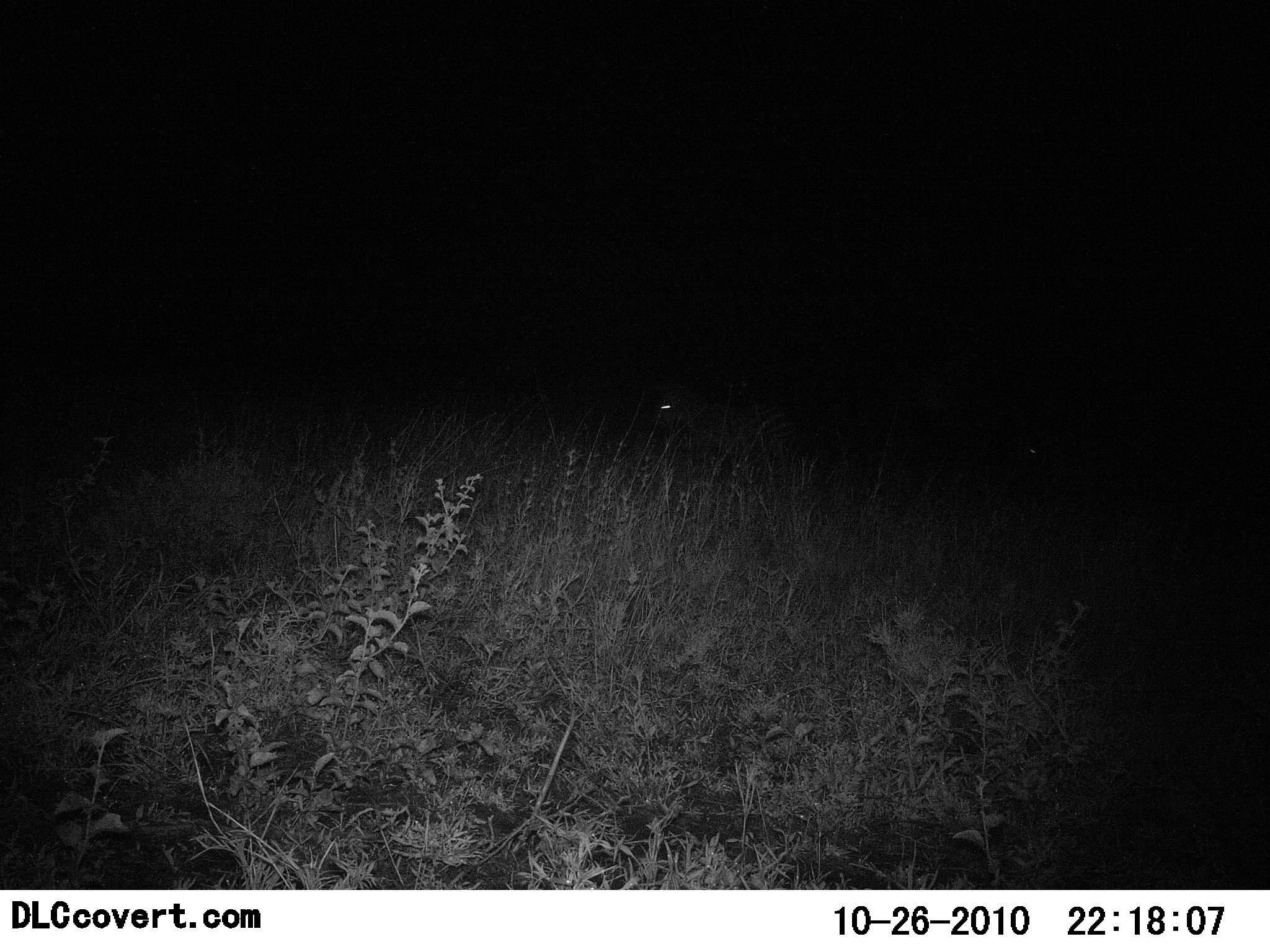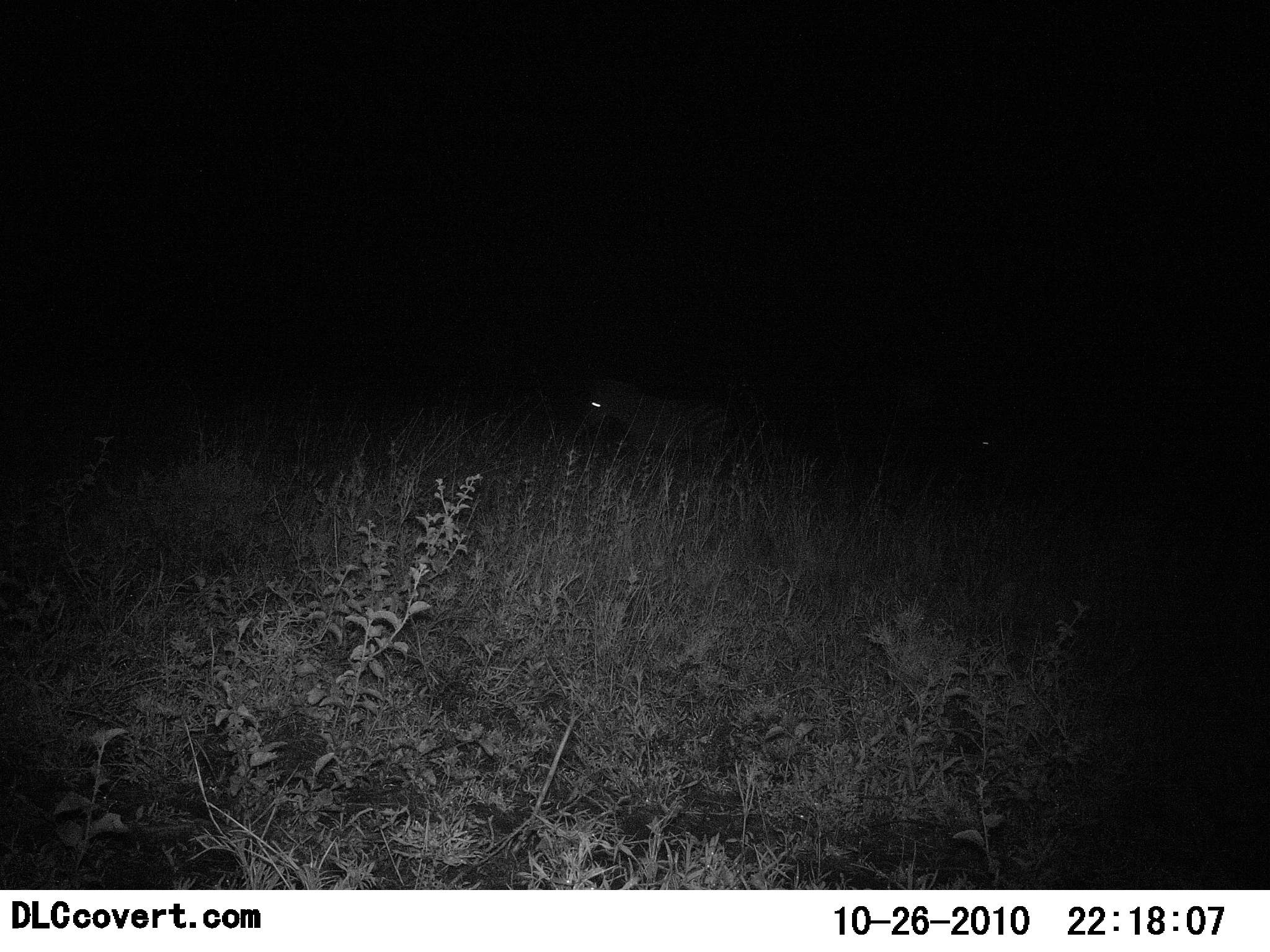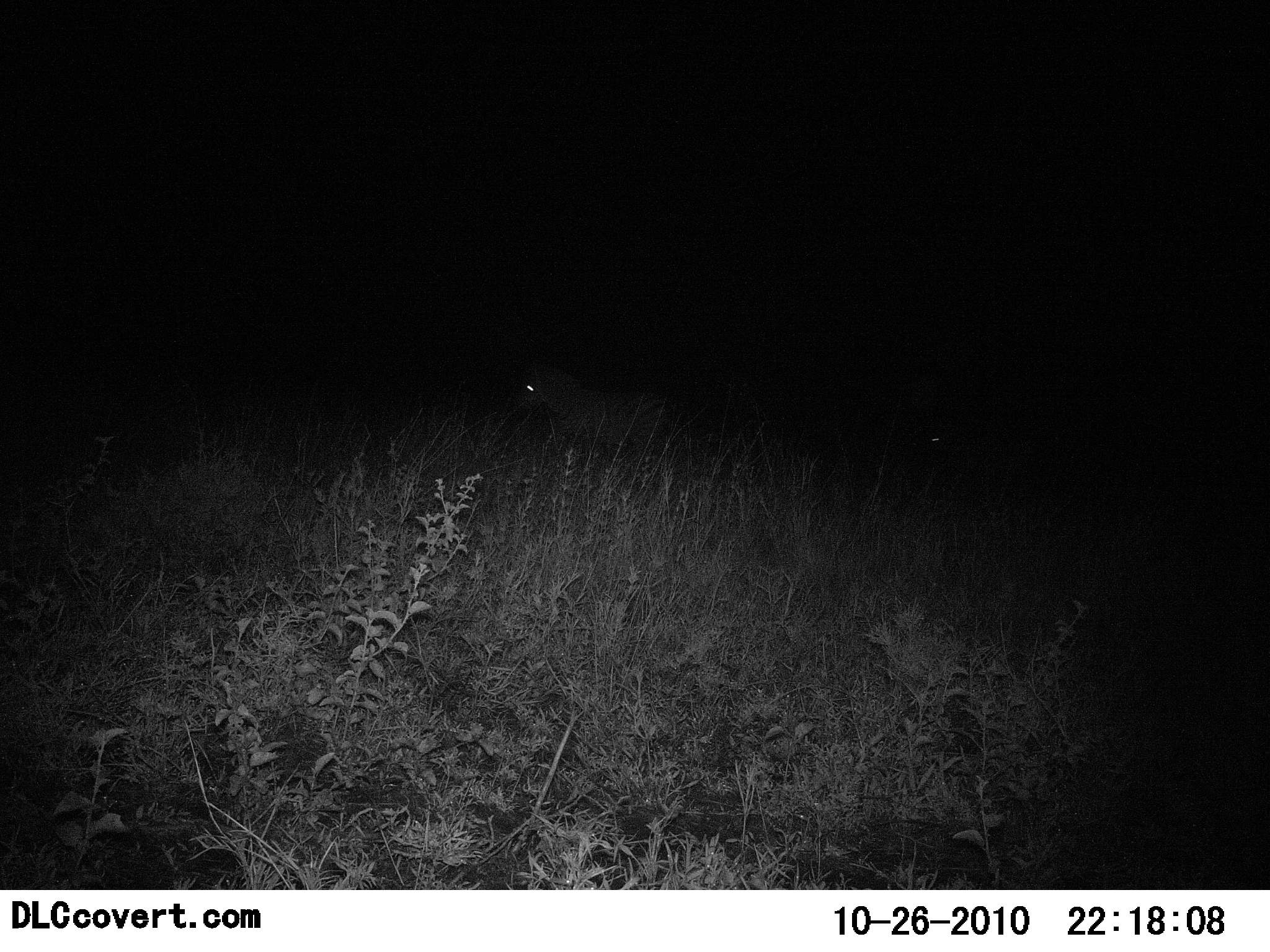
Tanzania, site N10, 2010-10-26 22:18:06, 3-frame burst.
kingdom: Animalia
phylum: Chordata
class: Mammalia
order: Perissodactyla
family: Equidae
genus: Equus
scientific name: Equus quagga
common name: plains zebra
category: zebra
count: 2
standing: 0%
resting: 0%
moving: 100%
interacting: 0%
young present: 8%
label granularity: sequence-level